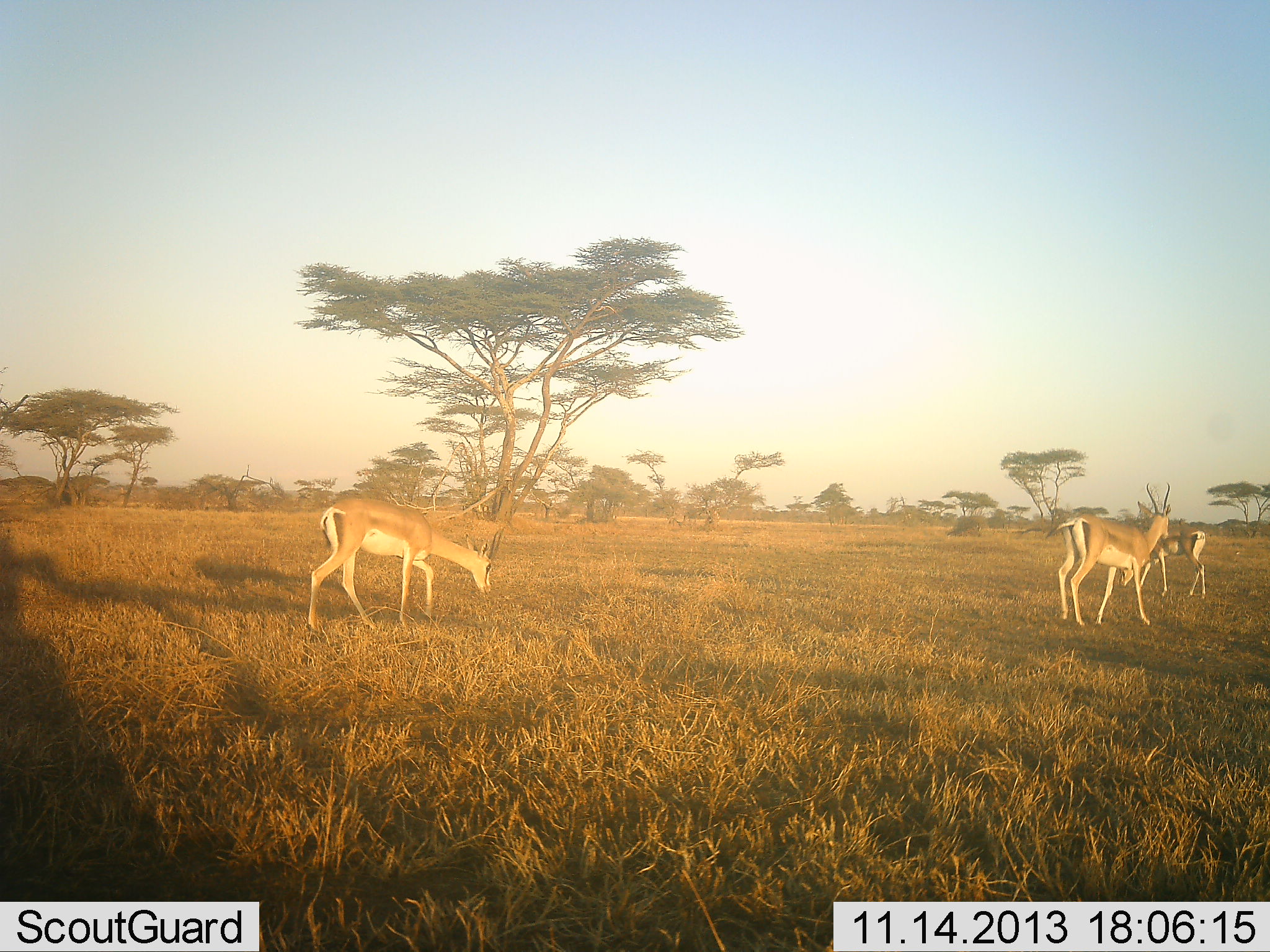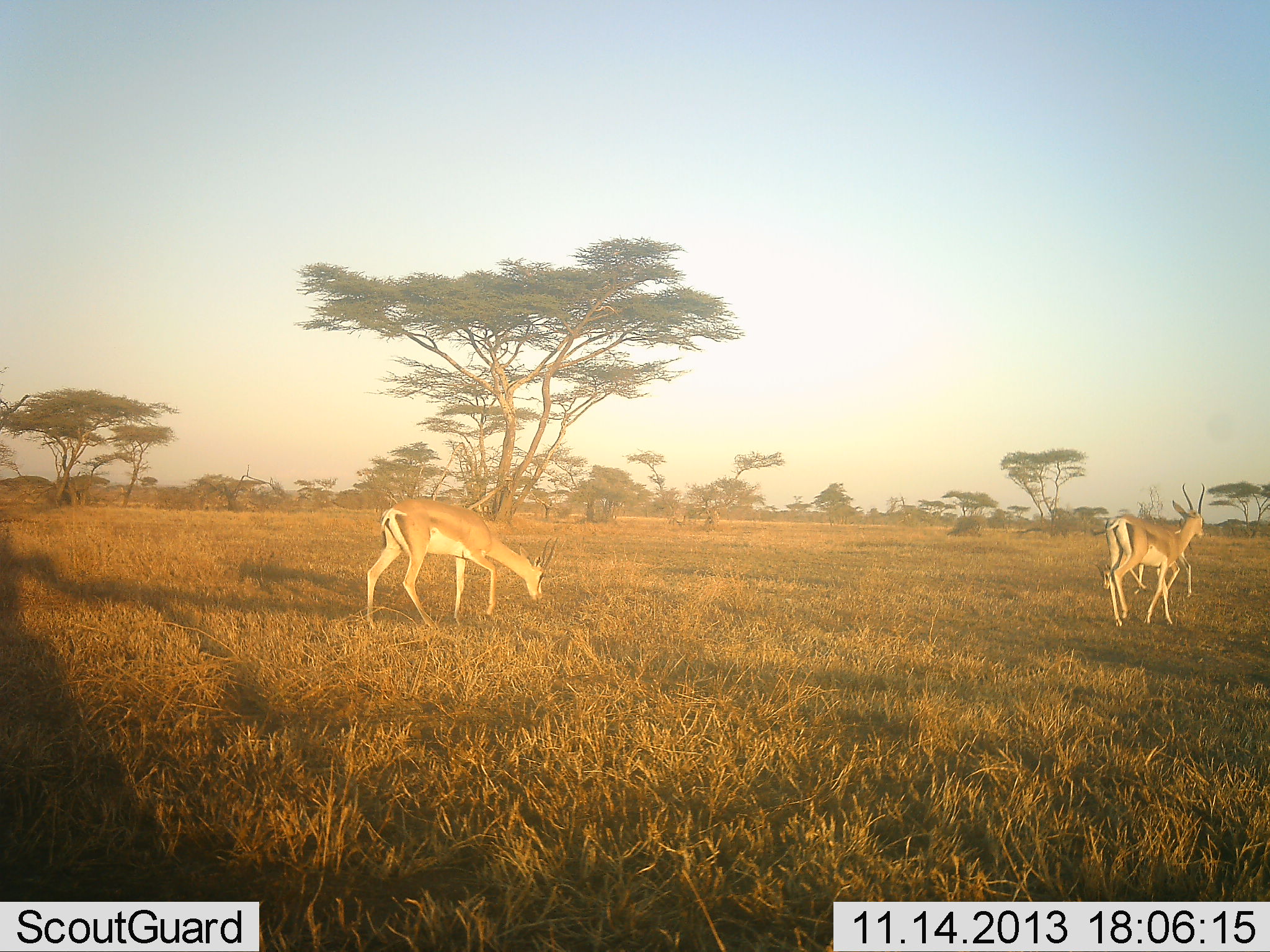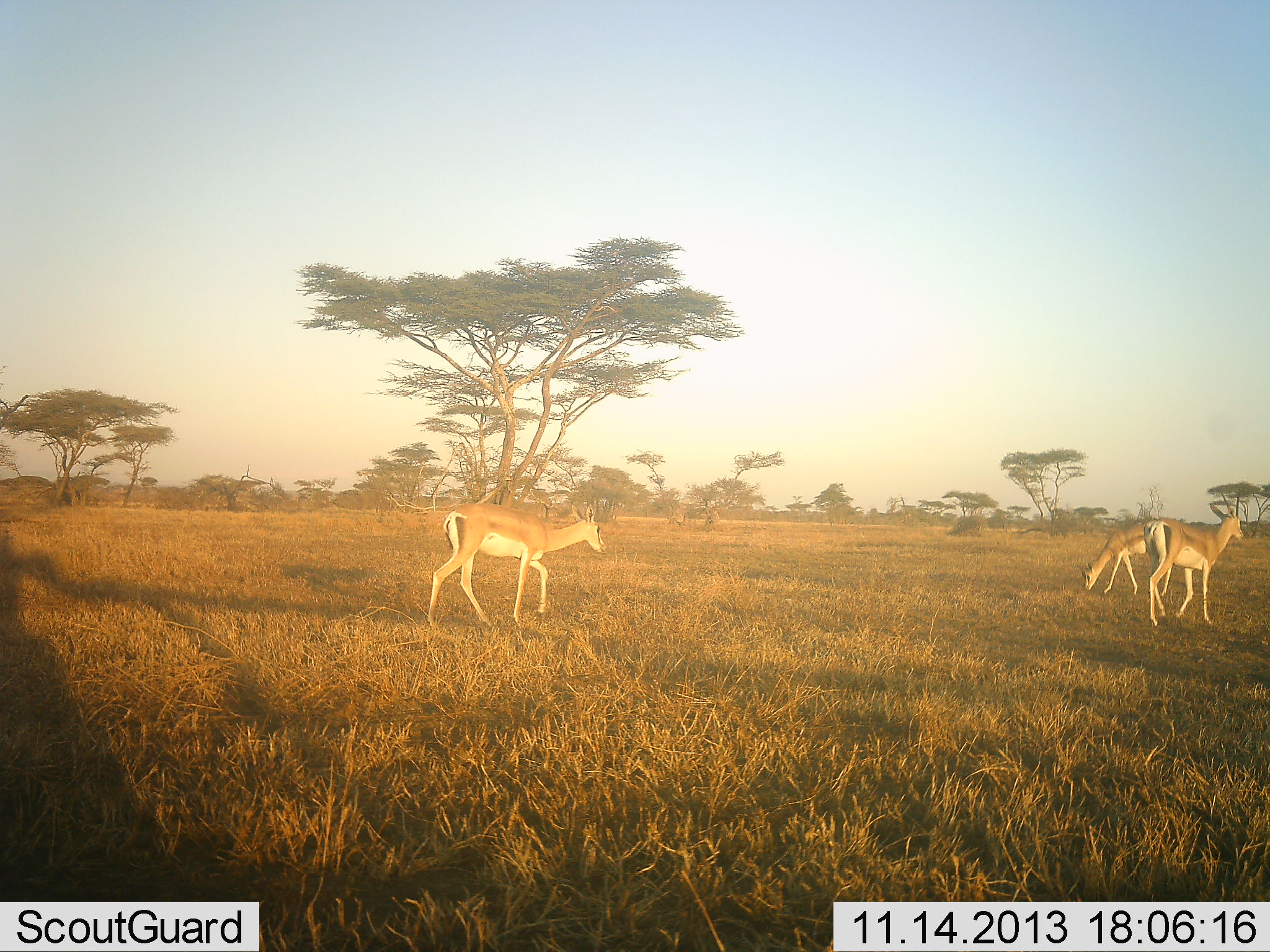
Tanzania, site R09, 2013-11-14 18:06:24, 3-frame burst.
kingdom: Animalia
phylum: Chordata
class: Mammalia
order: Artiodactyla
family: Bovidae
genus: Nanger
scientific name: Nanger granti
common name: grant's gazelle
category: gazellegrants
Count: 3.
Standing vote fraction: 33%.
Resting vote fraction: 0%.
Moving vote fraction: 87%.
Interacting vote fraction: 0%.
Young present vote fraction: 0%.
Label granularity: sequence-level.